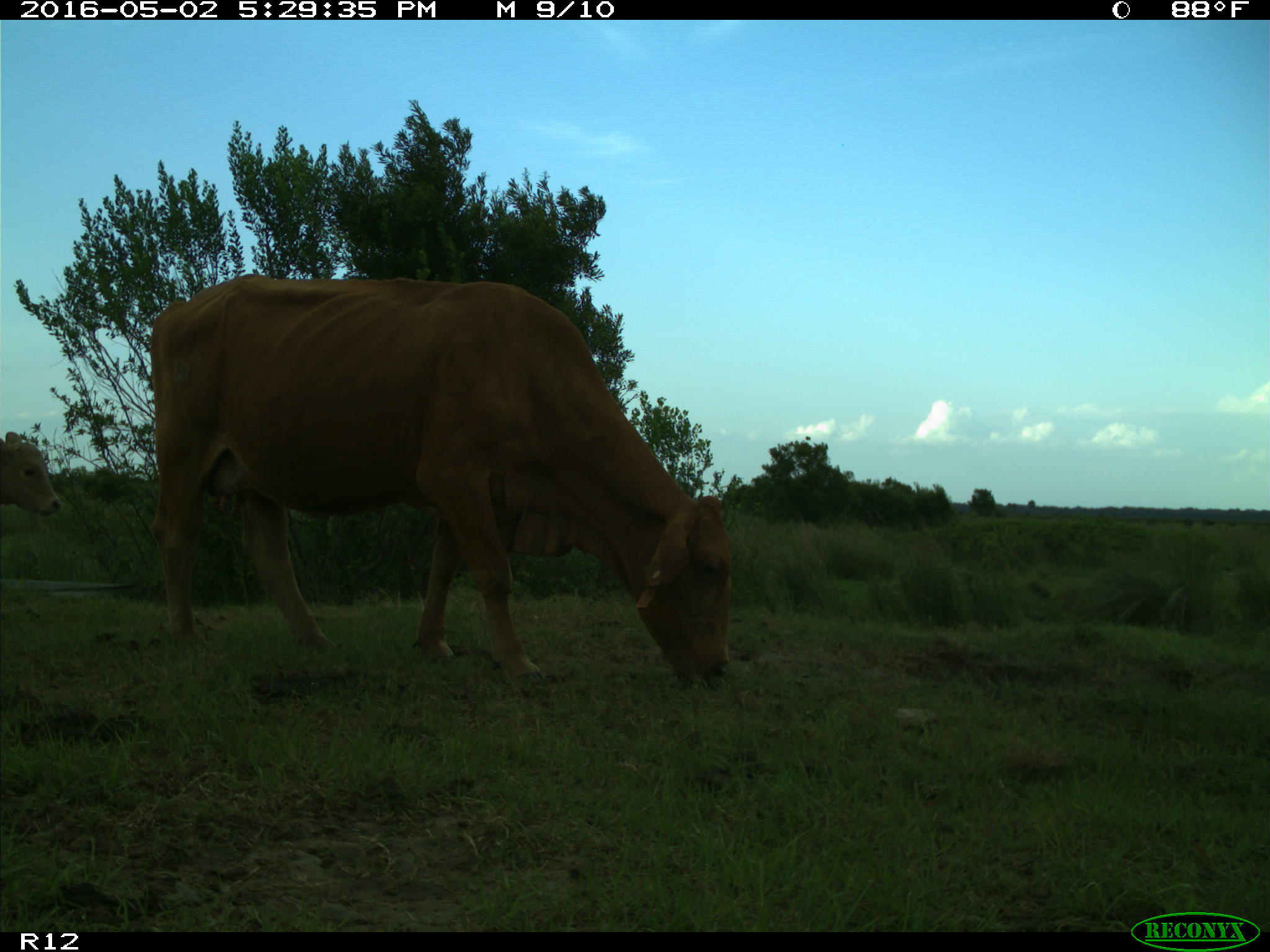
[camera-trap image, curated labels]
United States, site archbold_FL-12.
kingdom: Animalia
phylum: Chordata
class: Mammalia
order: Artiodactyla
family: Bovidae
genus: Bos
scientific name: Bos taurus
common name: domestic cow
Bos taurus (domestic cow).